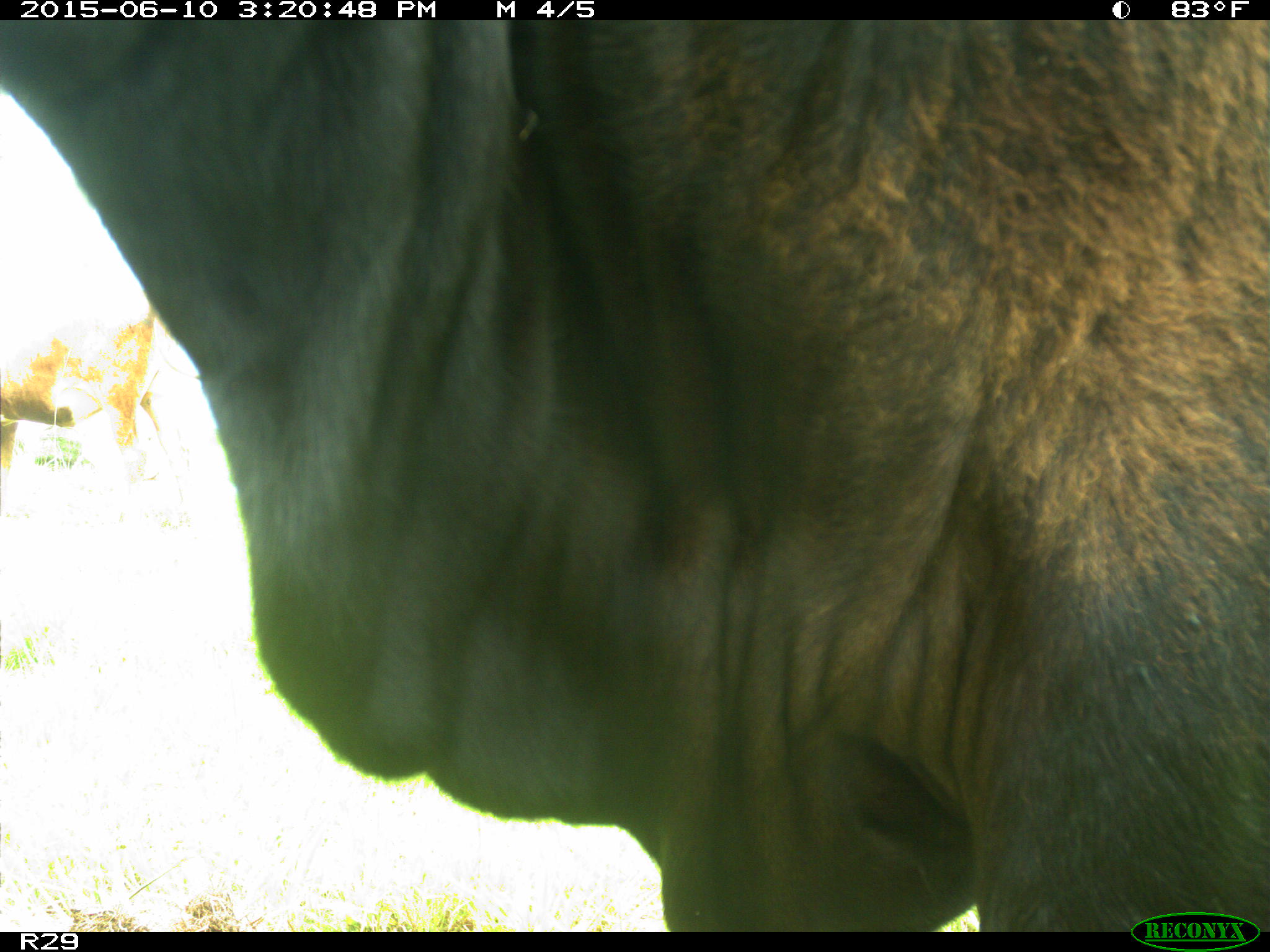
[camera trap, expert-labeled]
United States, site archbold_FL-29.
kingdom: Animalia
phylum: Chordata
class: Mammalia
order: Artiodactyla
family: Bovidae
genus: Bos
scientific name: Bos taurus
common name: domestic cow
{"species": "Bos taurus (domestic cow)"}